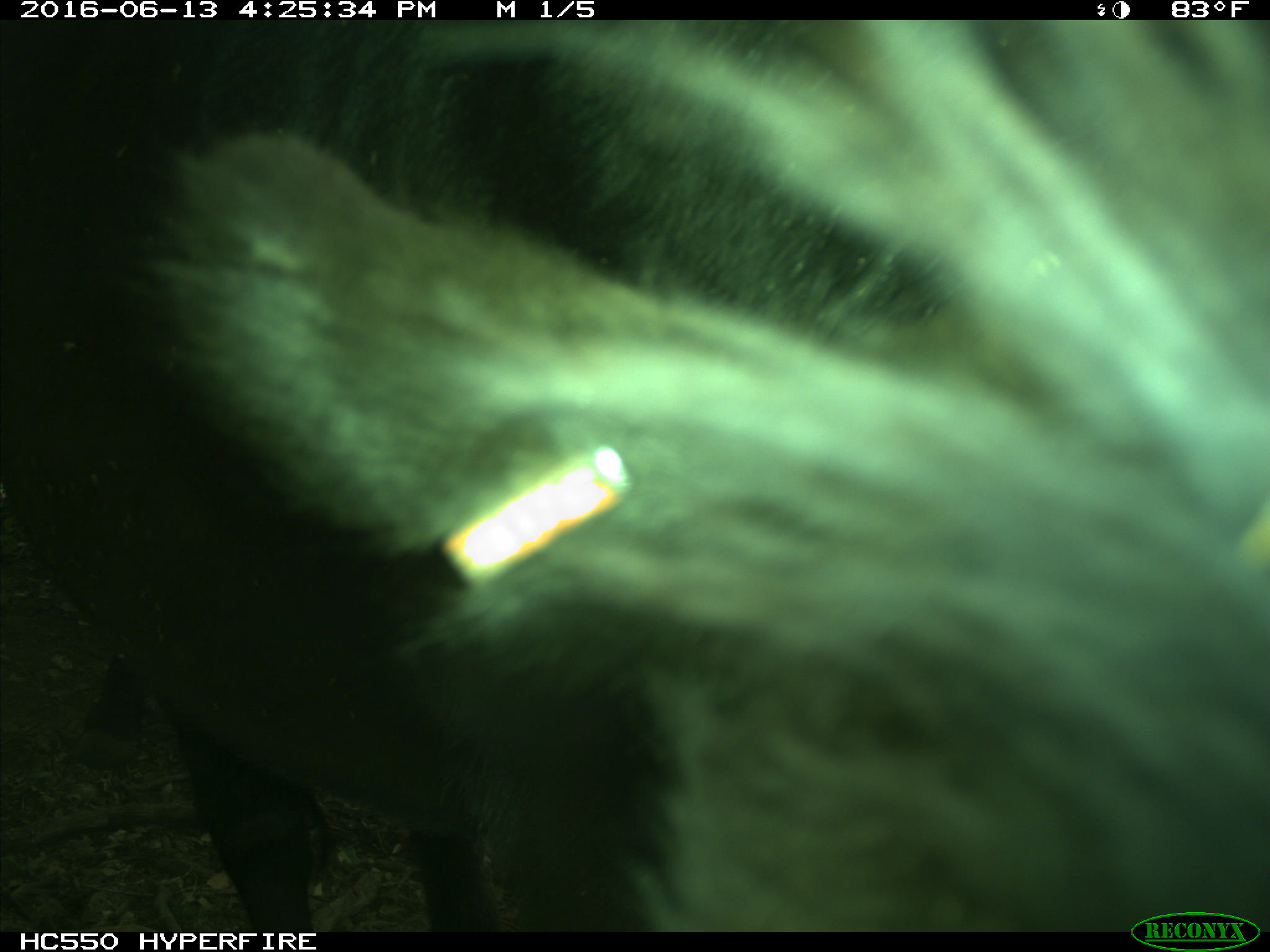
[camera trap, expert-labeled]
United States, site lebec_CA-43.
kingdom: Animalia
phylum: Chordata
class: Mammalia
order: Artiodactyla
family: Bovidae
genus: Bos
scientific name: Bos taurus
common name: domestic cow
Bos taurus (domestic cow).